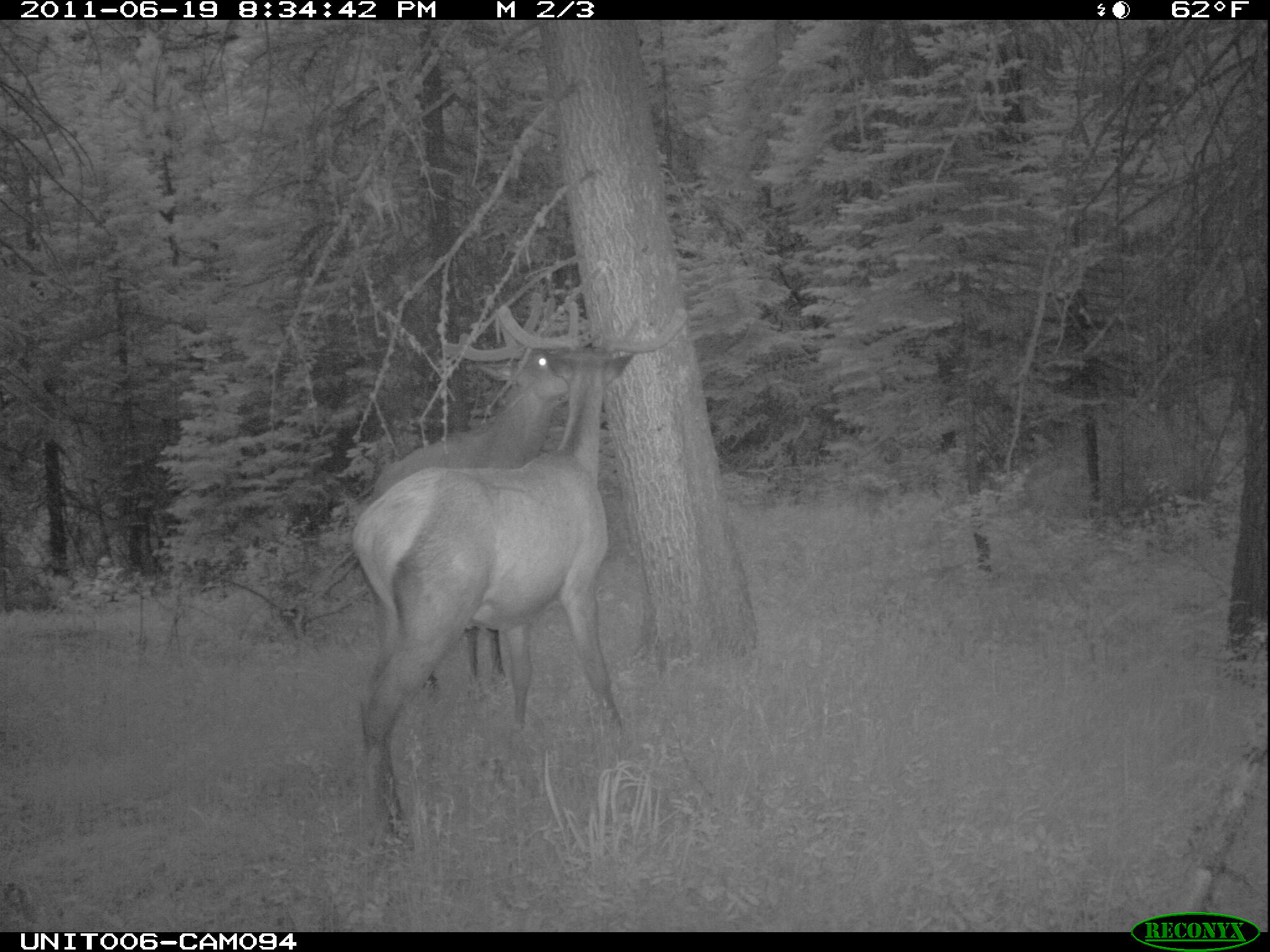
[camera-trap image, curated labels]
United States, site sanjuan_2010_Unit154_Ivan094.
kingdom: Animalia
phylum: Chordata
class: Mammalia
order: Artiodactyla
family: Cervidae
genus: Cervus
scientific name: Cervus elaphus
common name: red deer